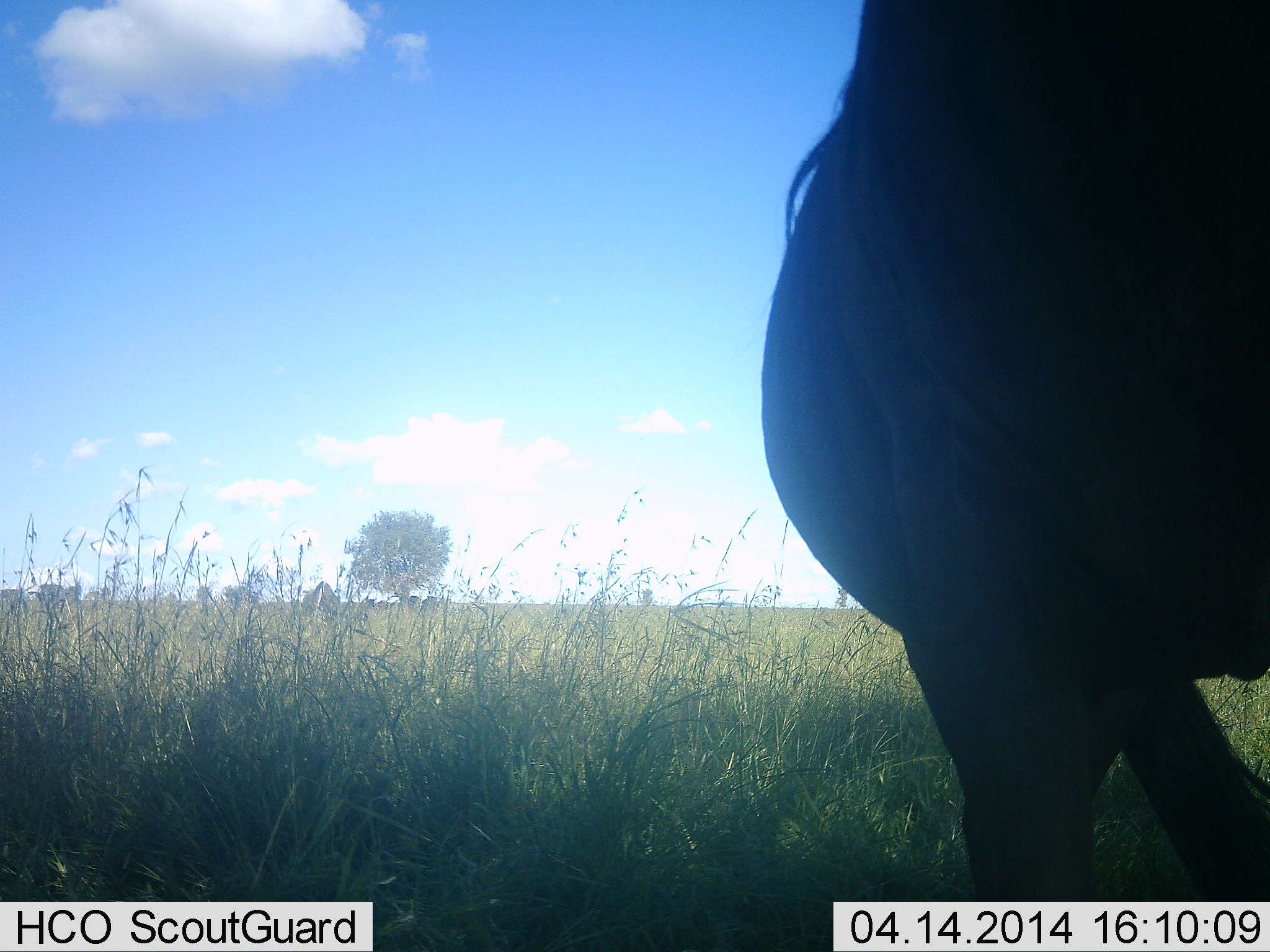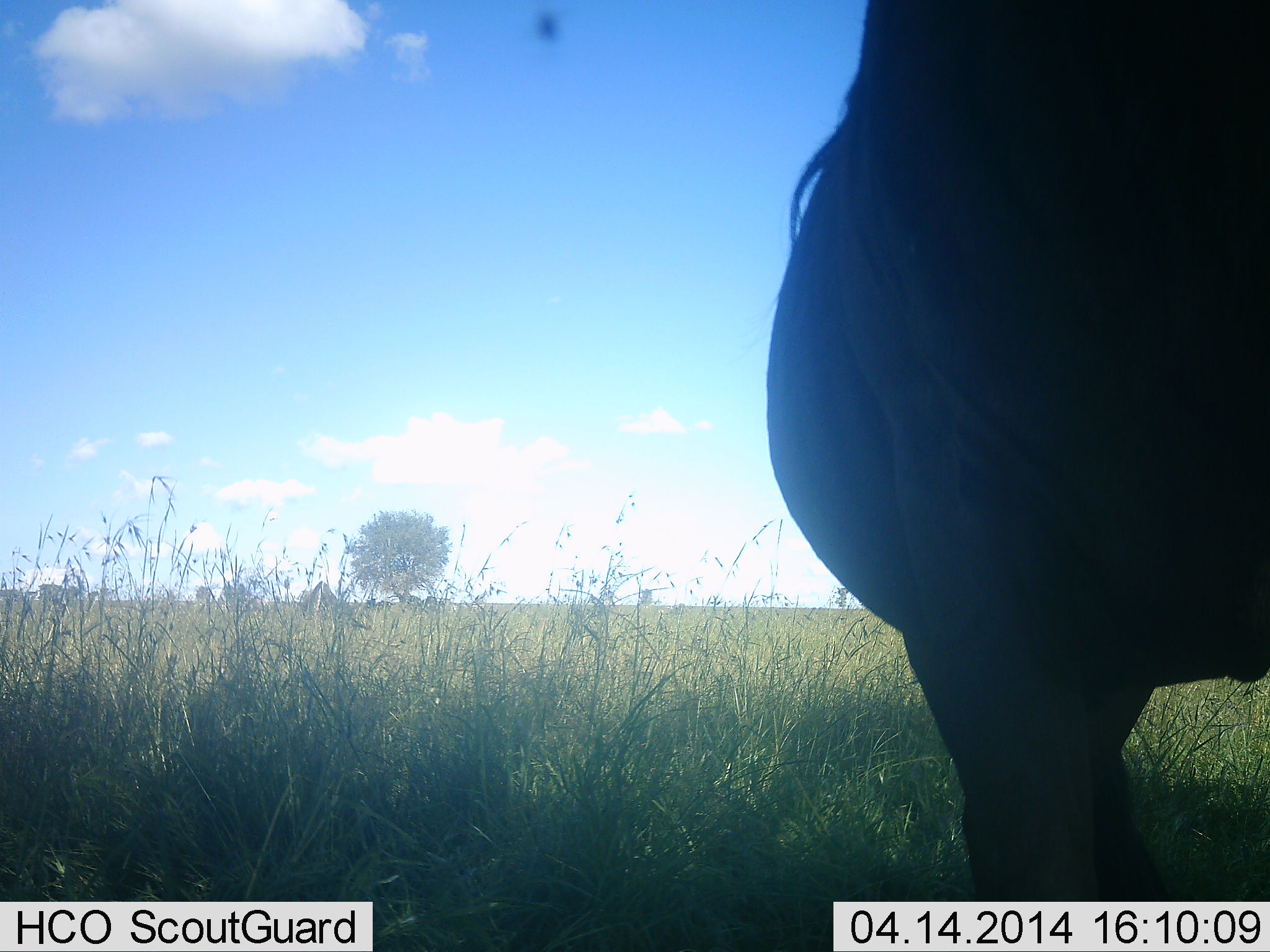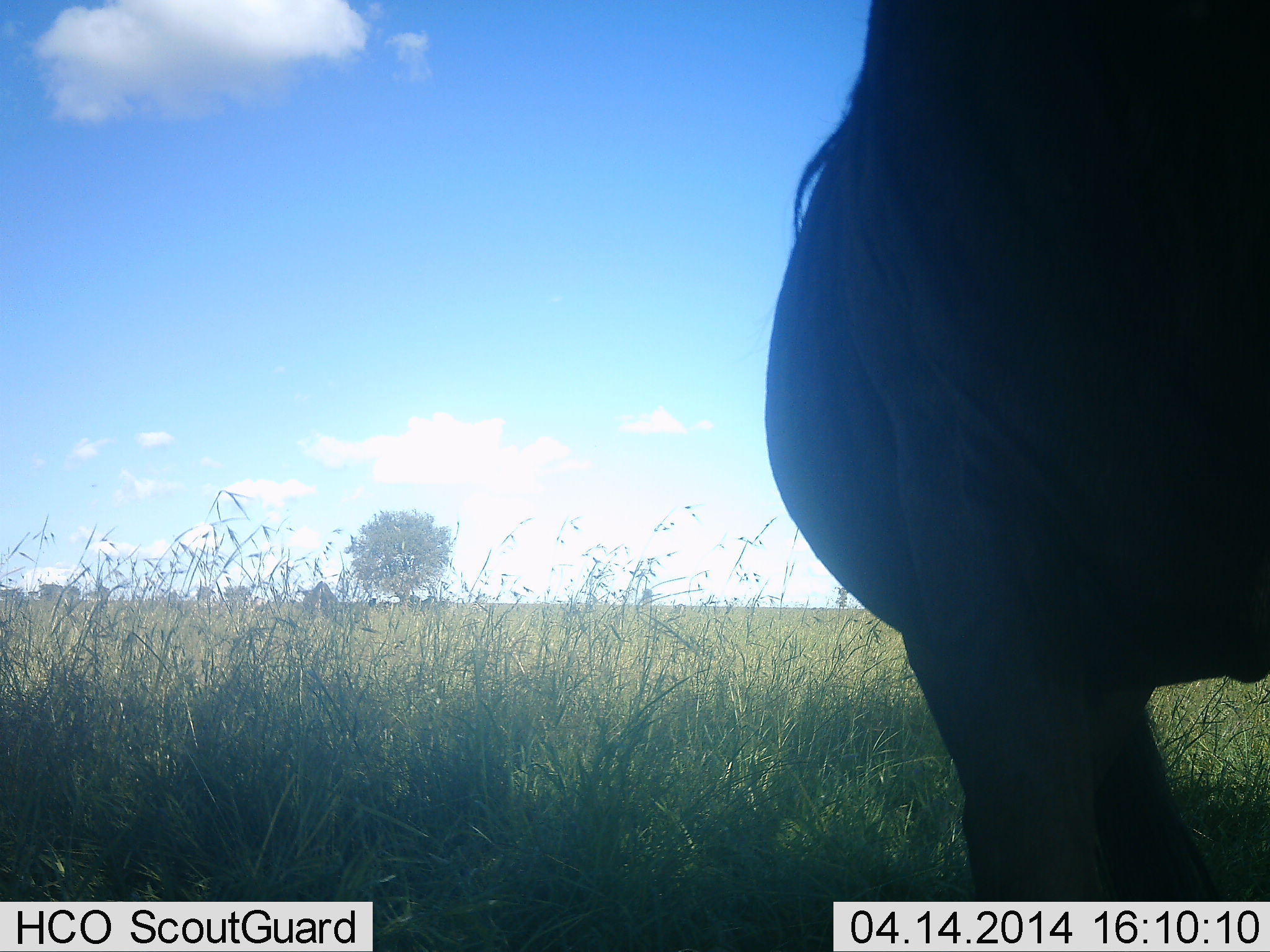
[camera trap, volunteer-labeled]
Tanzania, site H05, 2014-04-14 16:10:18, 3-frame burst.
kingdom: Animalia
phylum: Chordata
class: Mammalia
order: Artiodactyla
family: Bovidae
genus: Connochaetes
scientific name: Connochaetes taurinus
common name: blue wildebeest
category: wildebeest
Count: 1.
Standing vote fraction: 87%.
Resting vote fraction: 4%.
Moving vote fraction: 0%.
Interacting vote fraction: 0%.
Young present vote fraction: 0%.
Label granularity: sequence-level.